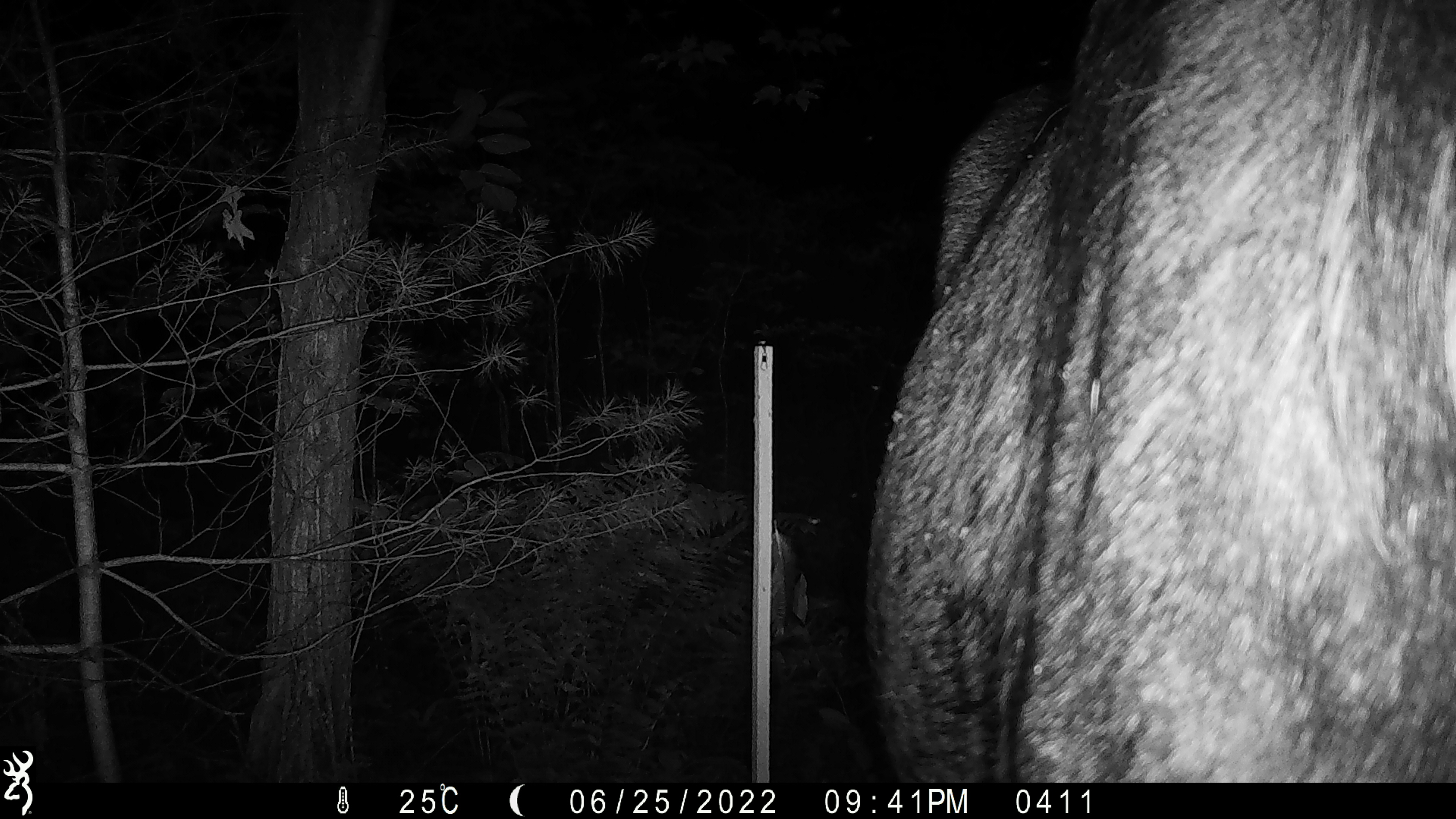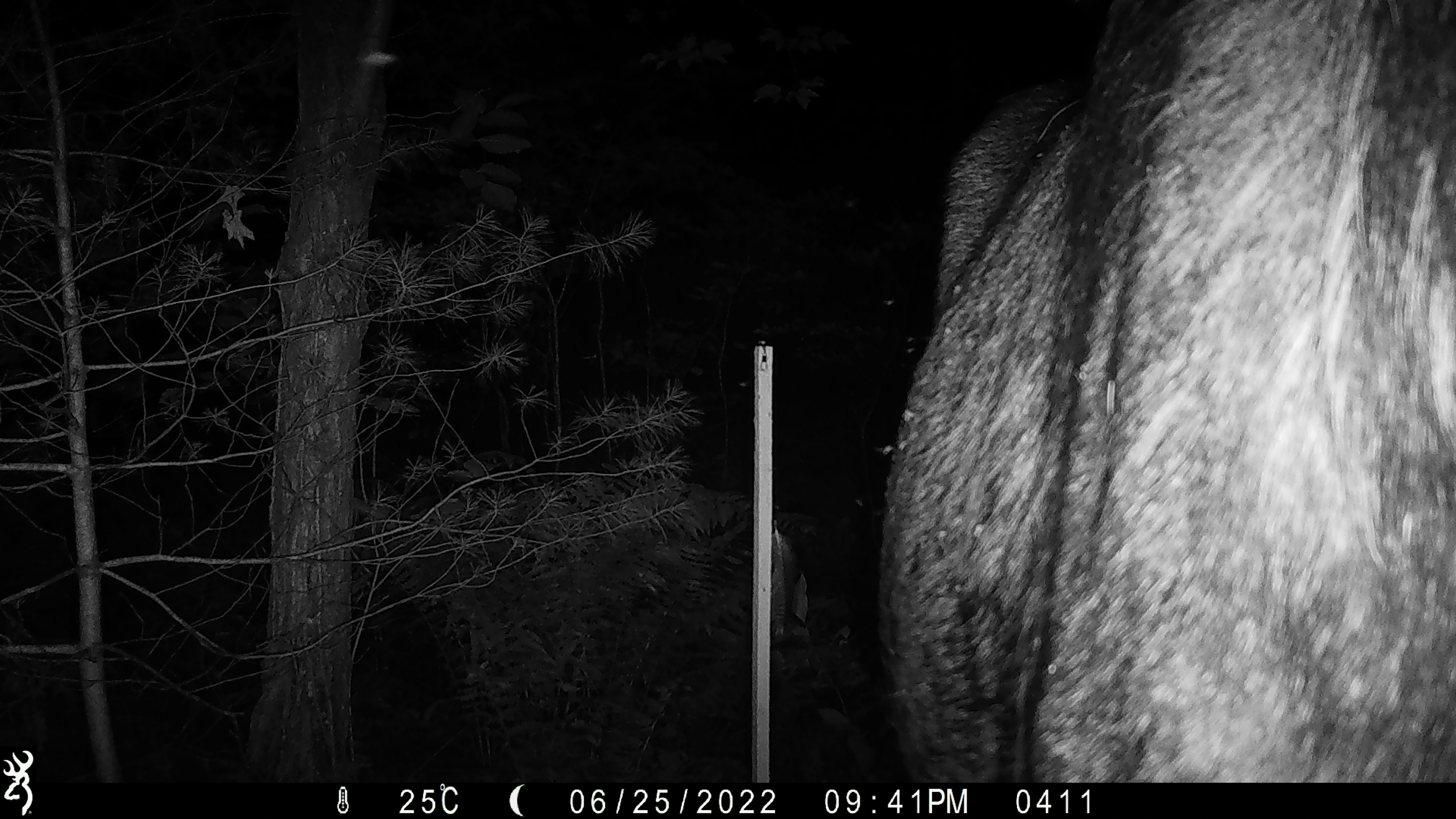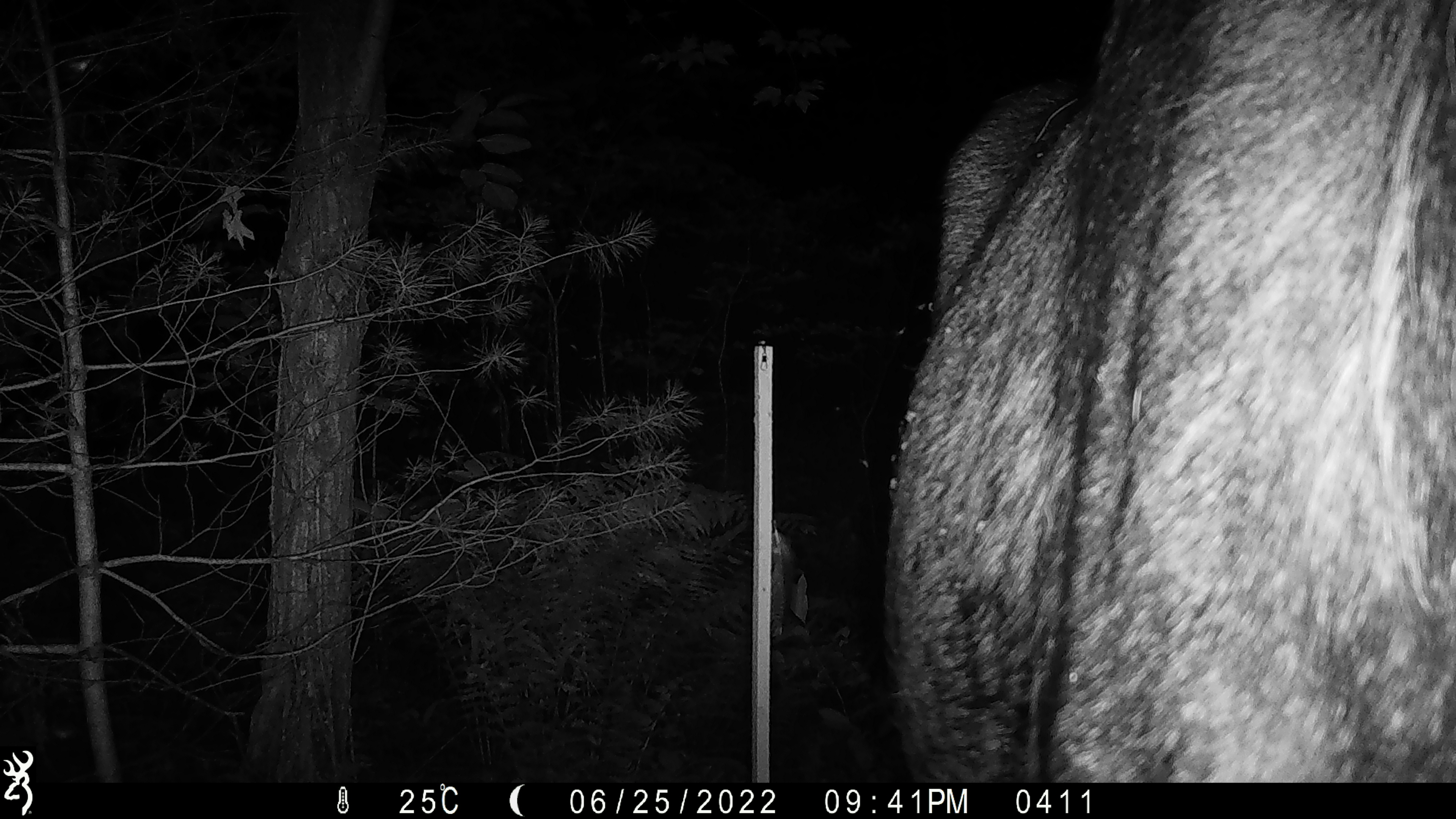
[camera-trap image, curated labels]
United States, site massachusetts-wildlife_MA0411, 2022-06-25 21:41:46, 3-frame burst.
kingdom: Animalia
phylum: Chordata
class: Mammalia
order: Artiodactyla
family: Cervidae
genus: Alces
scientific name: Alces alces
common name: moose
Moose (Alces alces).